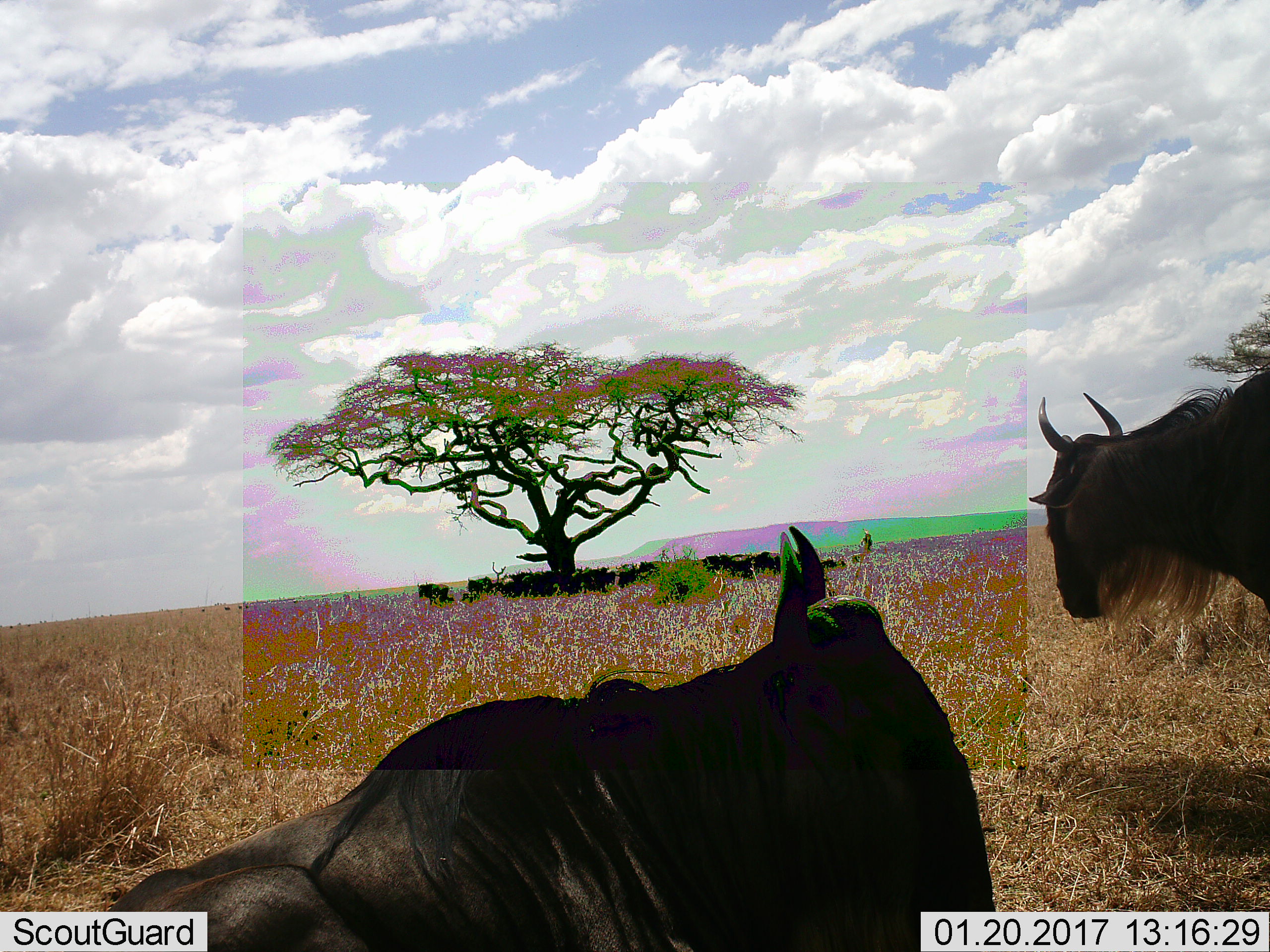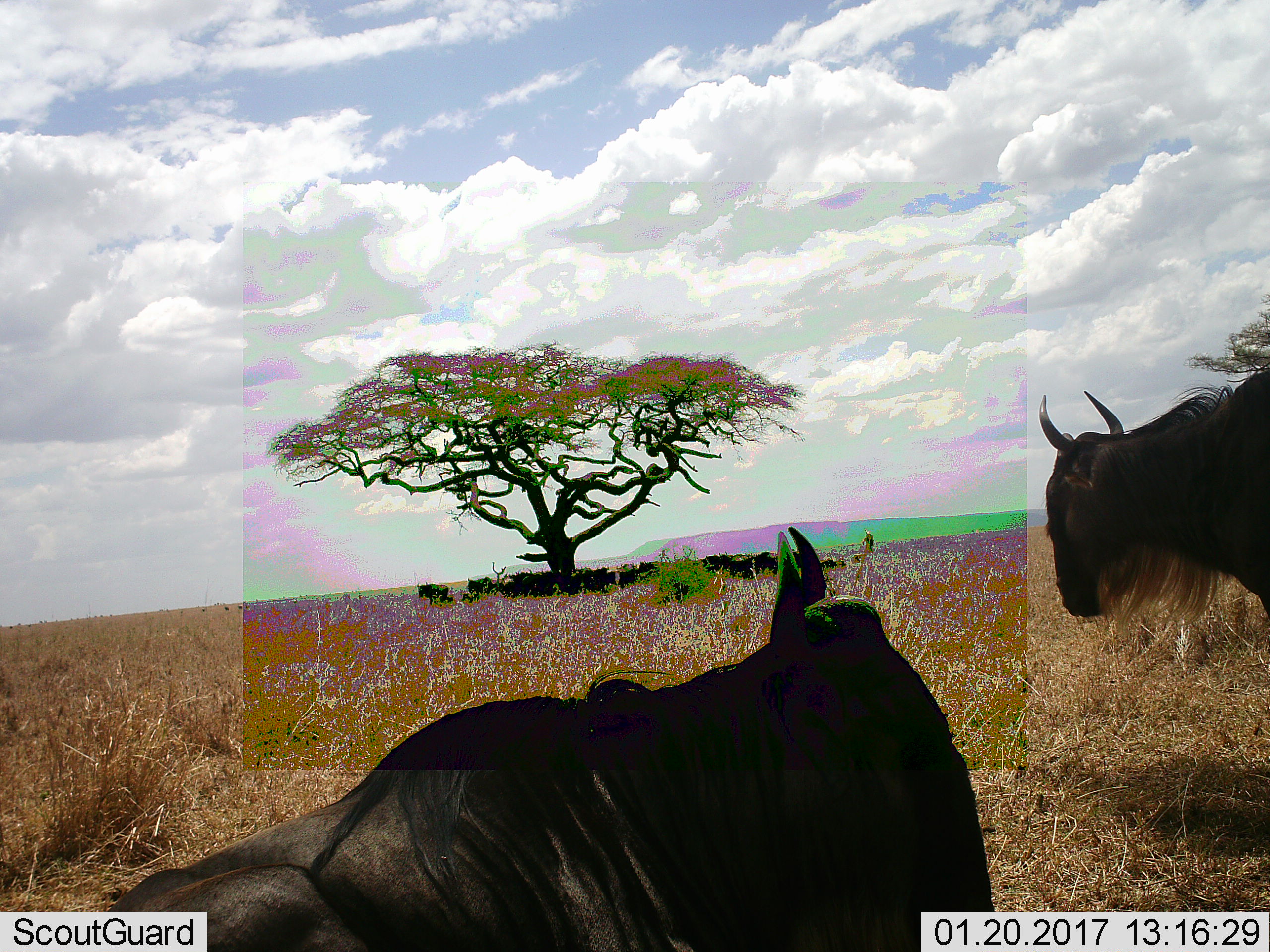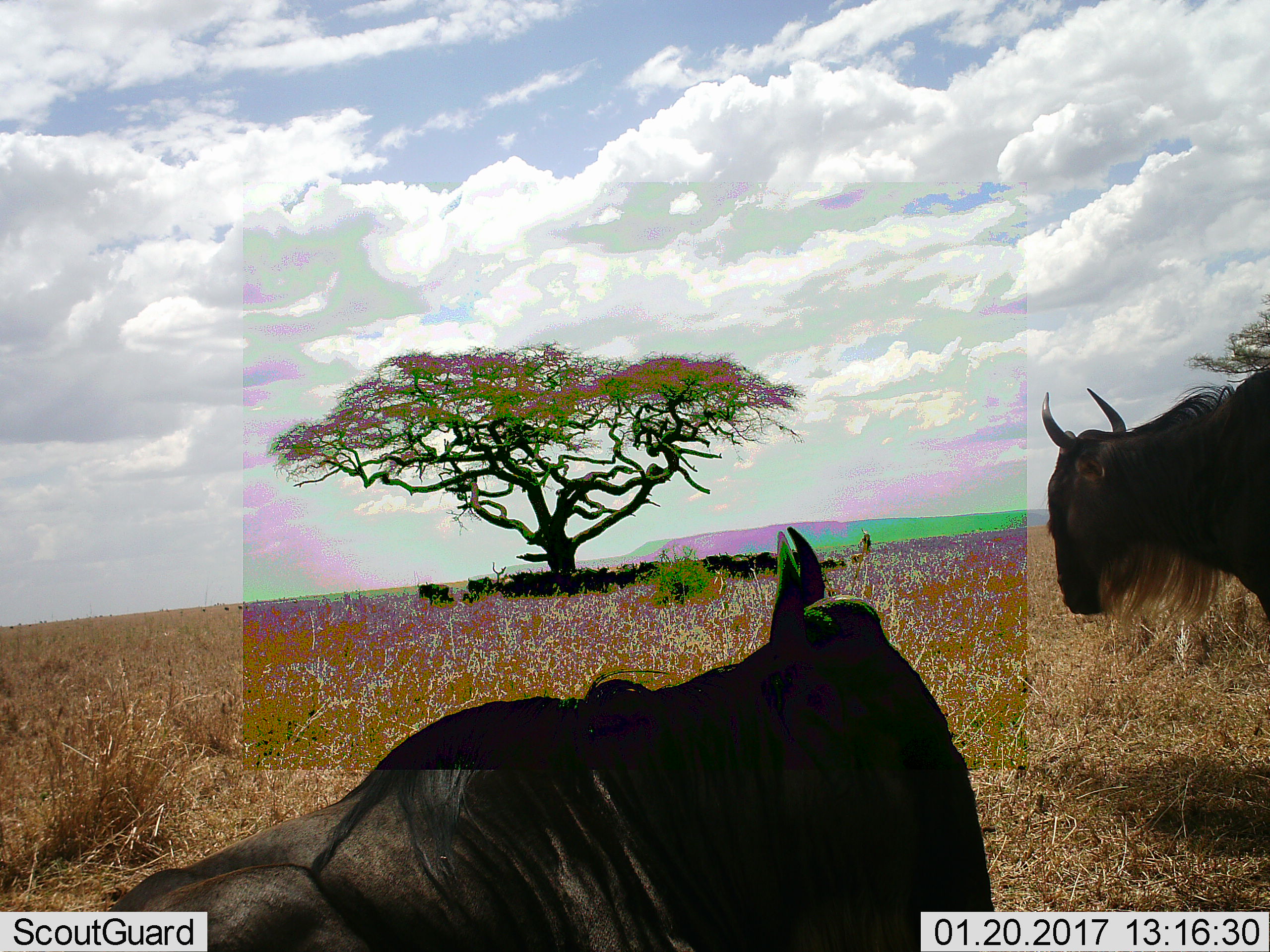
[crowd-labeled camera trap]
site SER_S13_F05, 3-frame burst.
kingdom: Animalia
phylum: Chordata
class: Mammalia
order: Artiodactyla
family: Bovidae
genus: Connochaetes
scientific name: Connochaetes taurinus taurinus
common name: blue wildebeest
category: wildebeestblue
Wildebeestblue (blue wildebeest) (Connochaetes taurinus taurinus), count 11-50. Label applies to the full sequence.